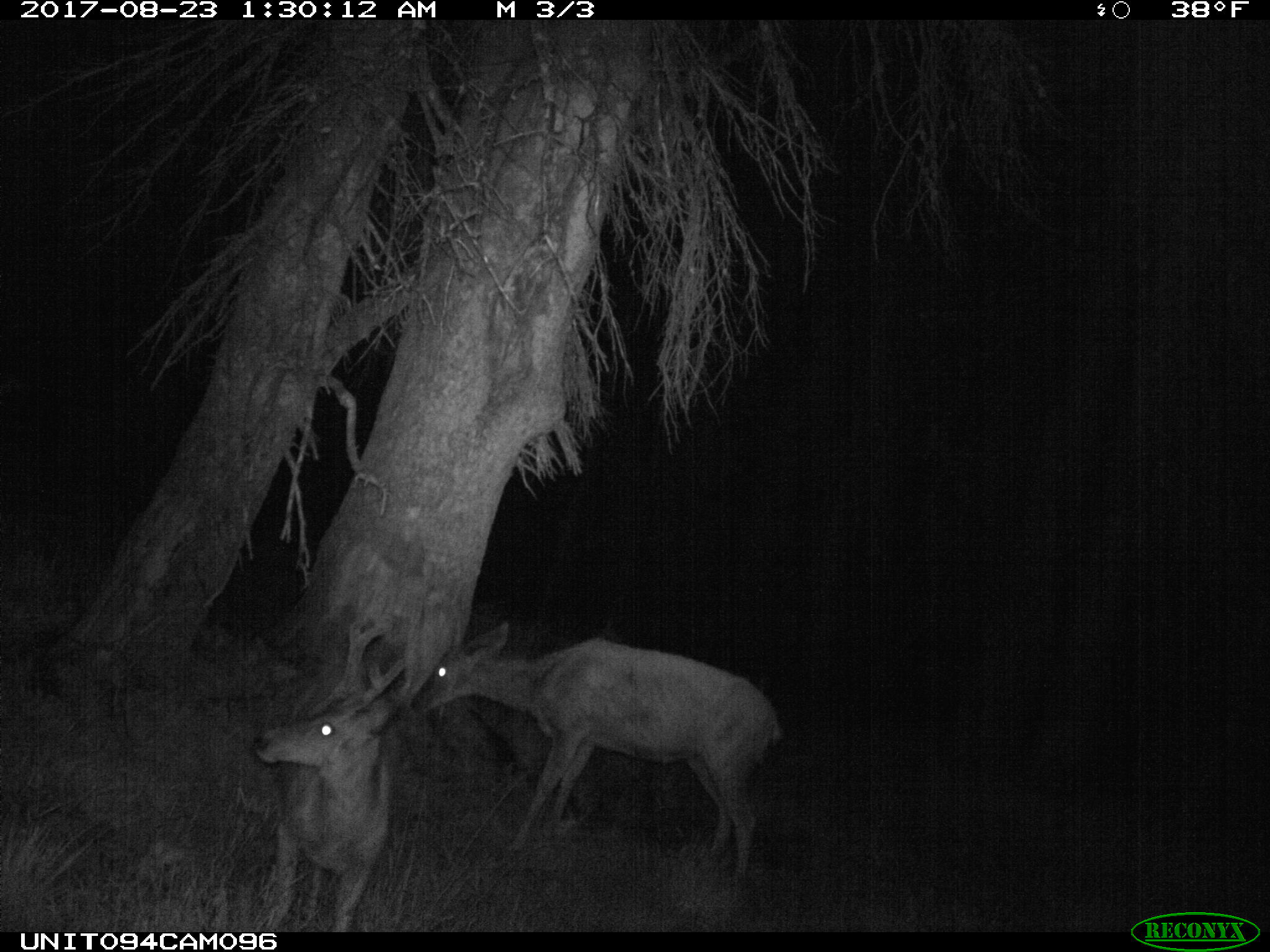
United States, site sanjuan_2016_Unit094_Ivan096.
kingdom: Animalia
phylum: Chordata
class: Mammalia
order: Artiodactyla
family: Cervidae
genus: Odocoileus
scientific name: Odocoileus hemionus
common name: mule deer